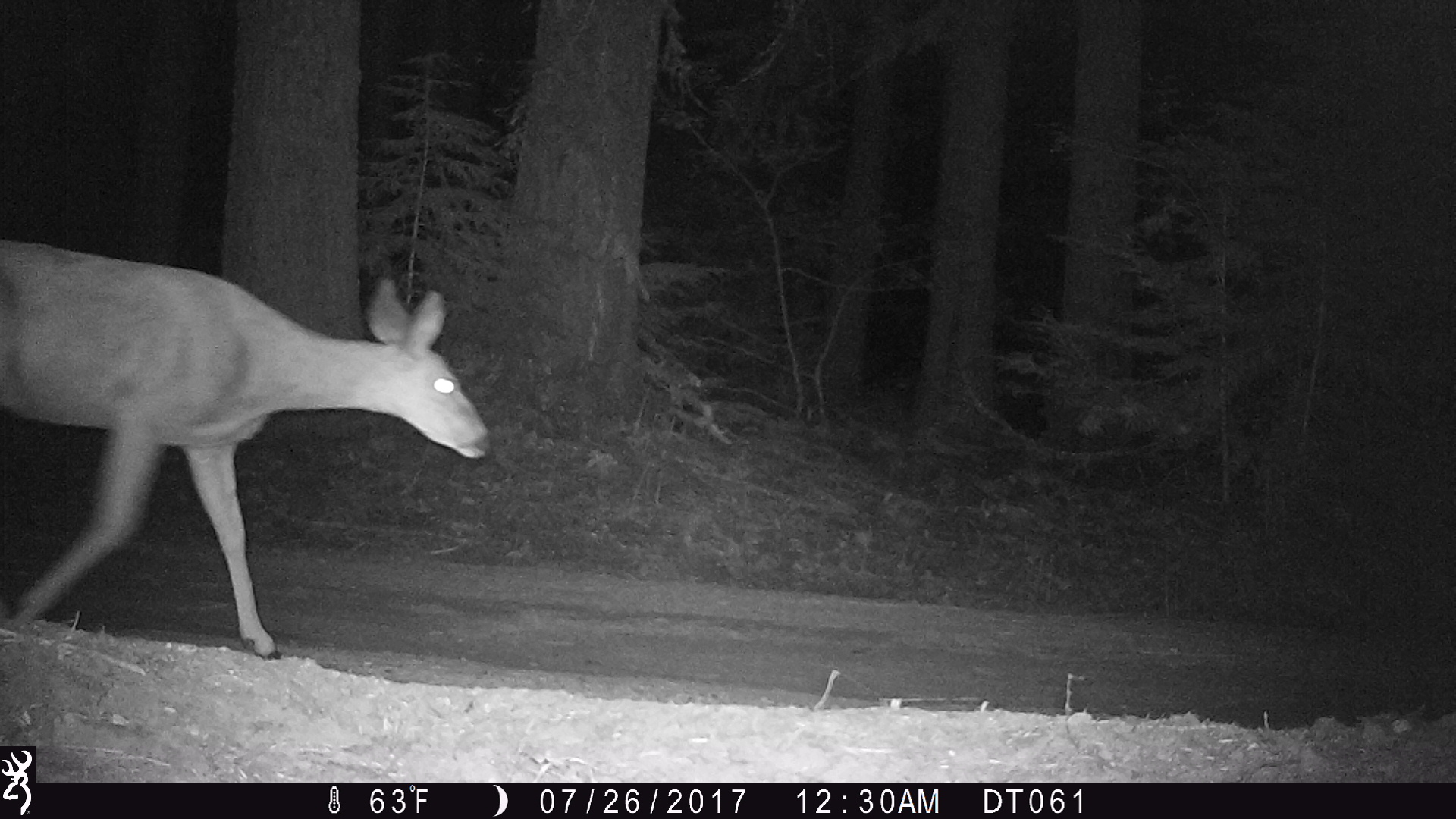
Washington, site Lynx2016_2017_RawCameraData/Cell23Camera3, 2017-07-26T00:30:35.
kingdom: Animalia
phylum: Chordata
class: Mammalia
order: Artiodactyla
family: Cervidae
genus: Odocoileus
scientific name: Odocoileus hemionus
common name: mule deer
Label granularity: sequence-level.